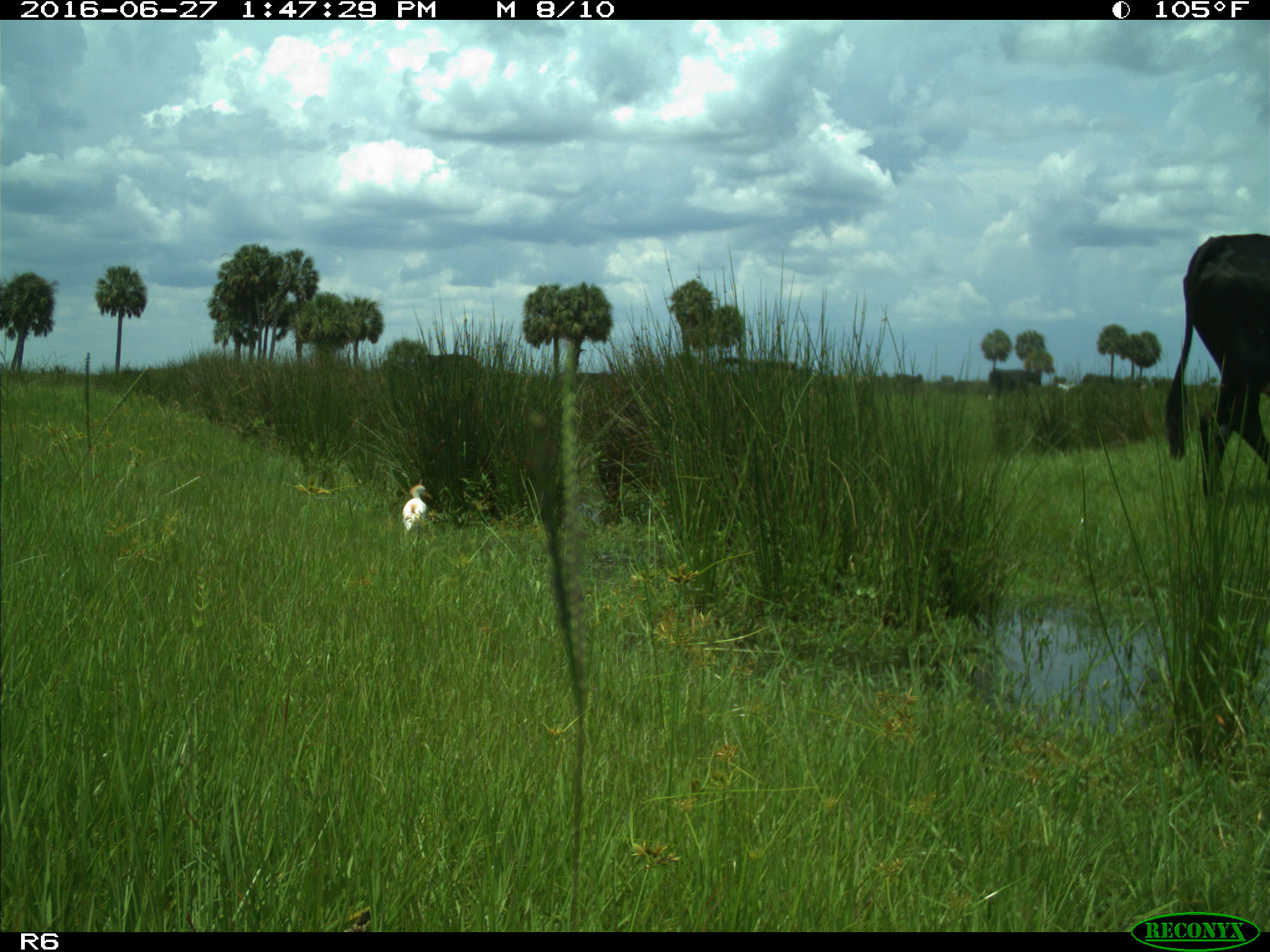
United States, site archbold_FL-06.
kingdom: Animalia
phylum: Chordata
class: Mammalia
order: Artiodactyla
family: Bovidae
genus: Bos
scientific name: Bos taurus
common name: domestic cow